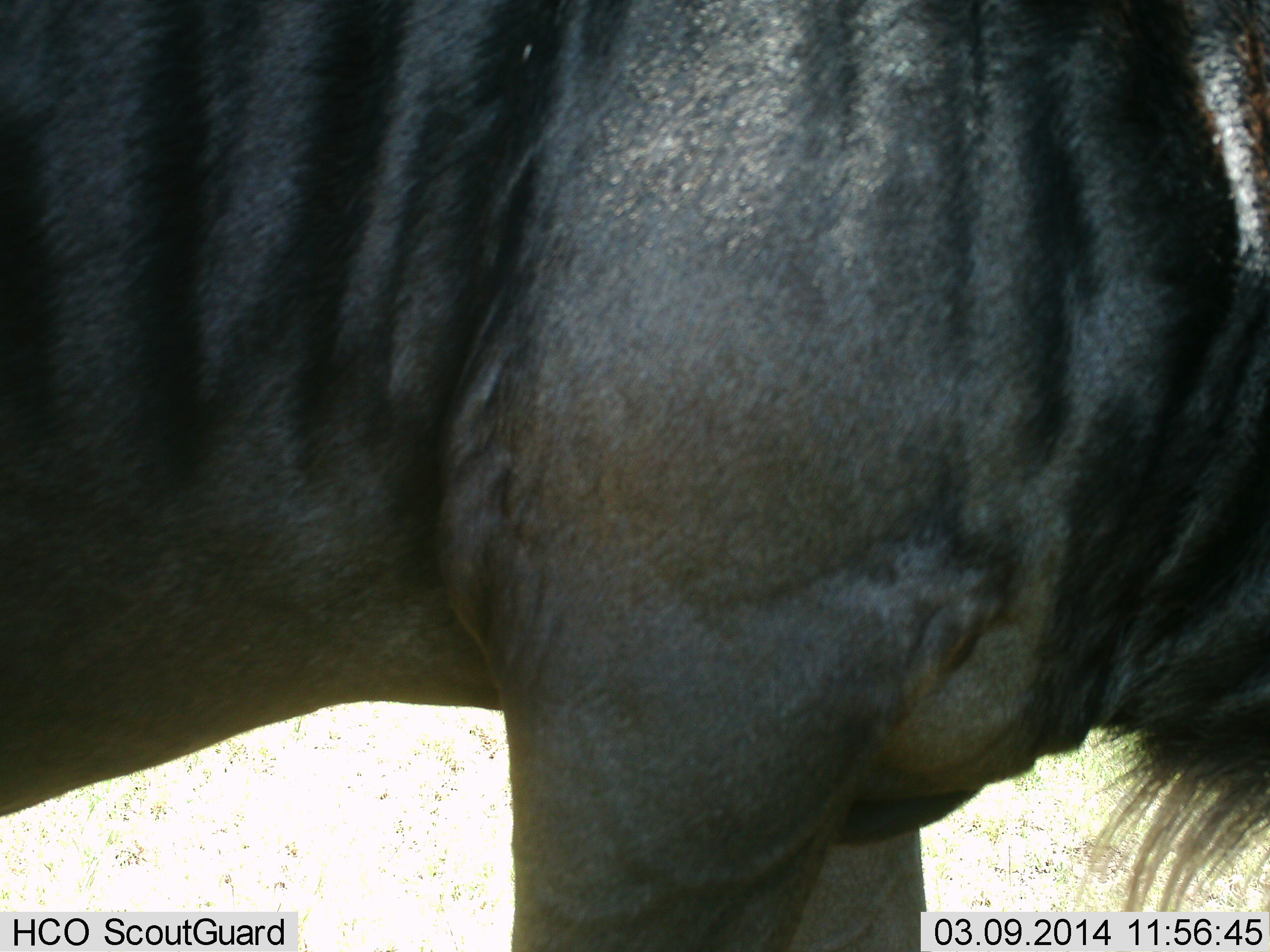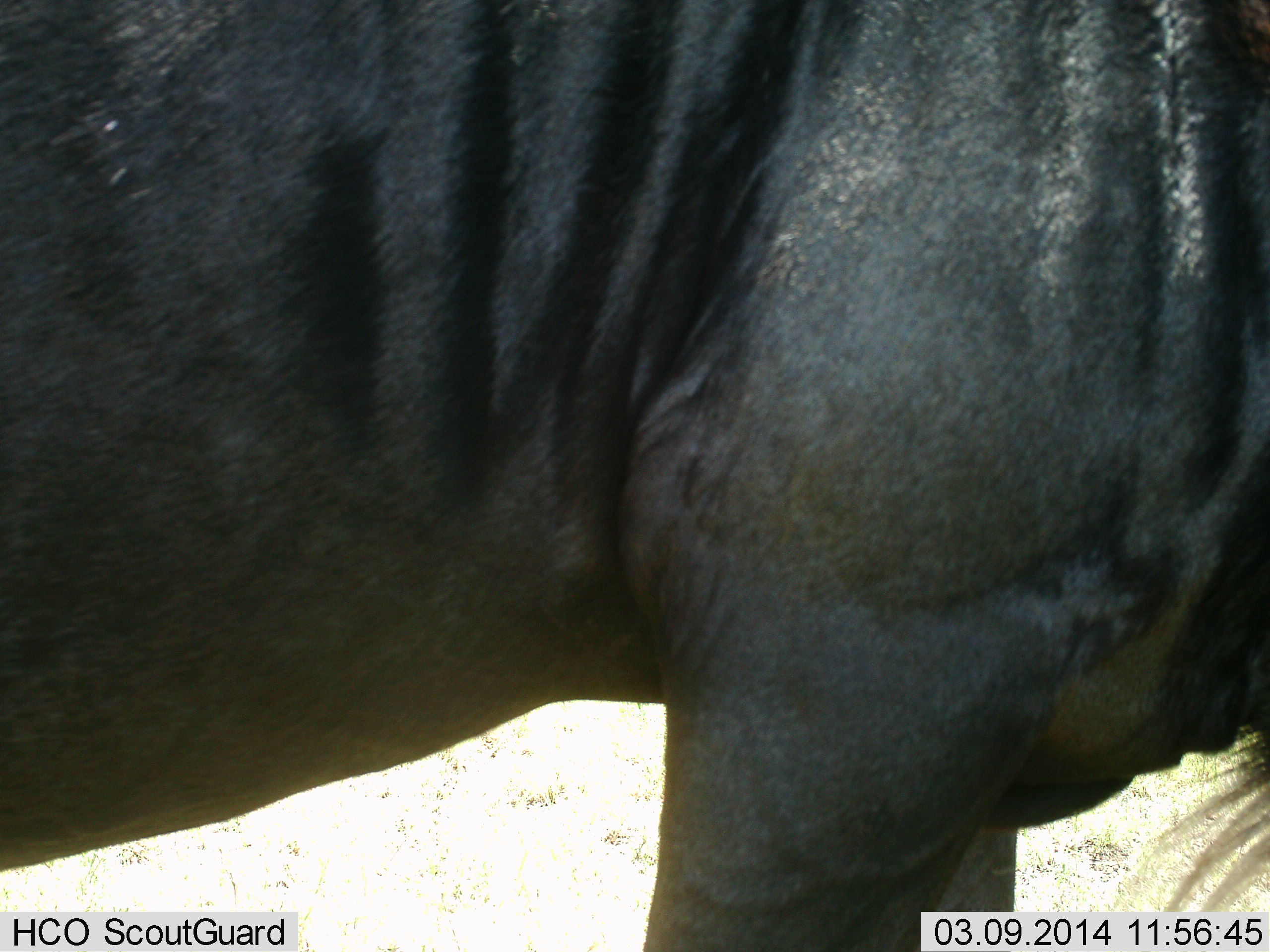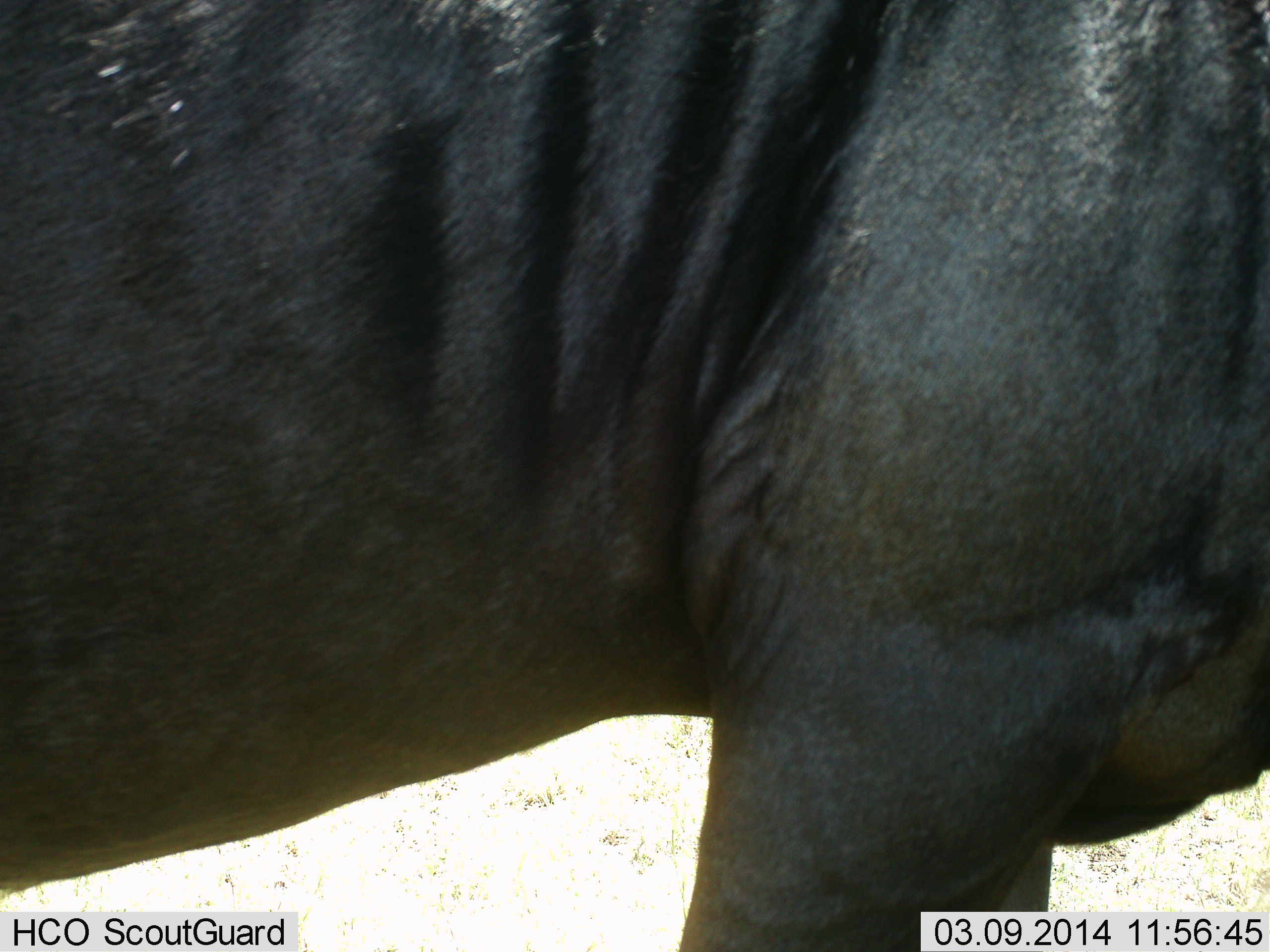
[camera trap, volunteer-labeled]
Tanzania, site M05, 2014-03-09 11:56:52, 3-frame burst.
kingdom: Animalia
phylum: Chordata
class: Mammalia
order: Artiodactyla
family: Bovidae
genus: Connochaetes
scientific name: Connochaetes taurinus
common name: blue wildebeest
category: wildebeest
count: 1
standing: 50%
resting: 0%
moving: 40%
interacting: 0%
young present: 0%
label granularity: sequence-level